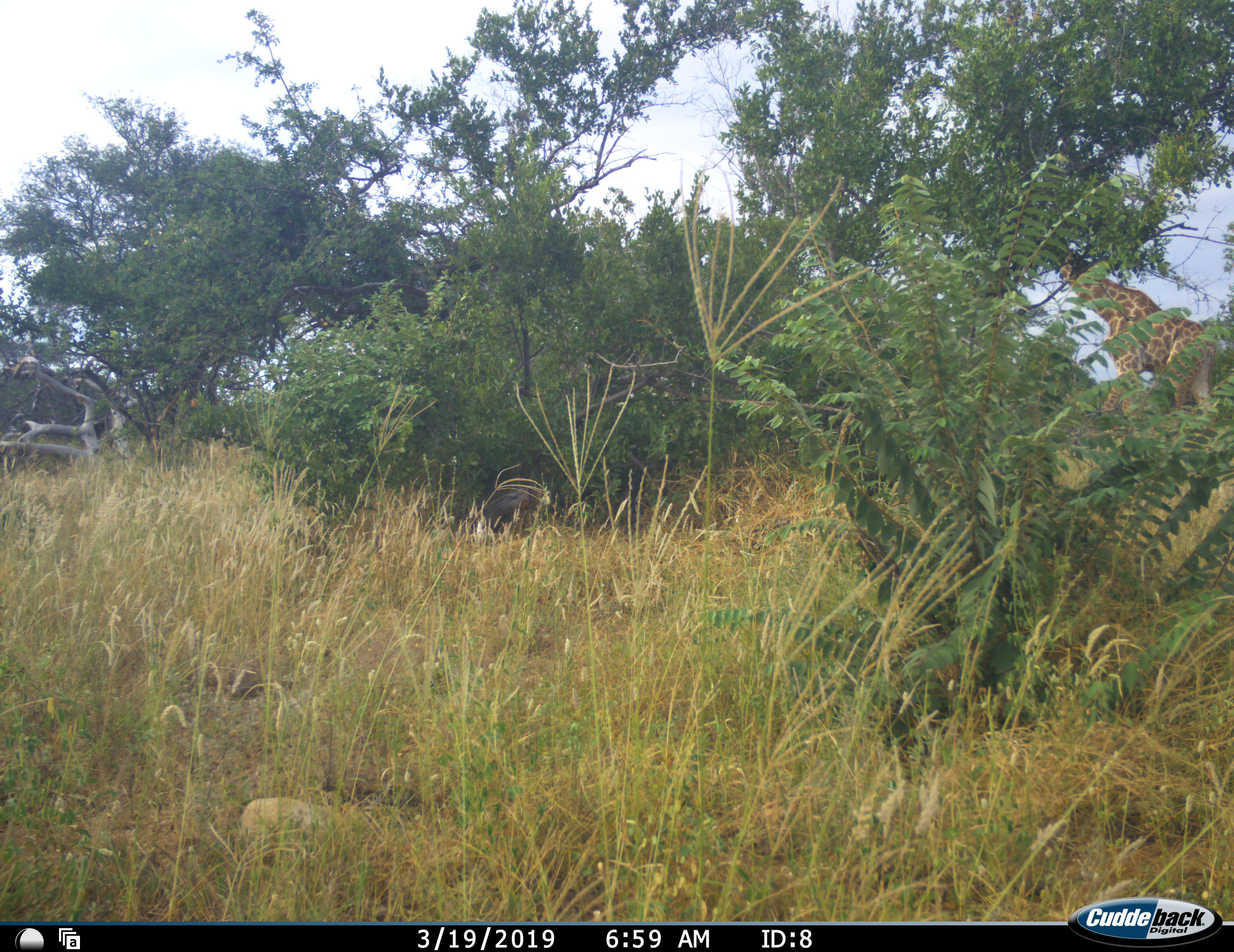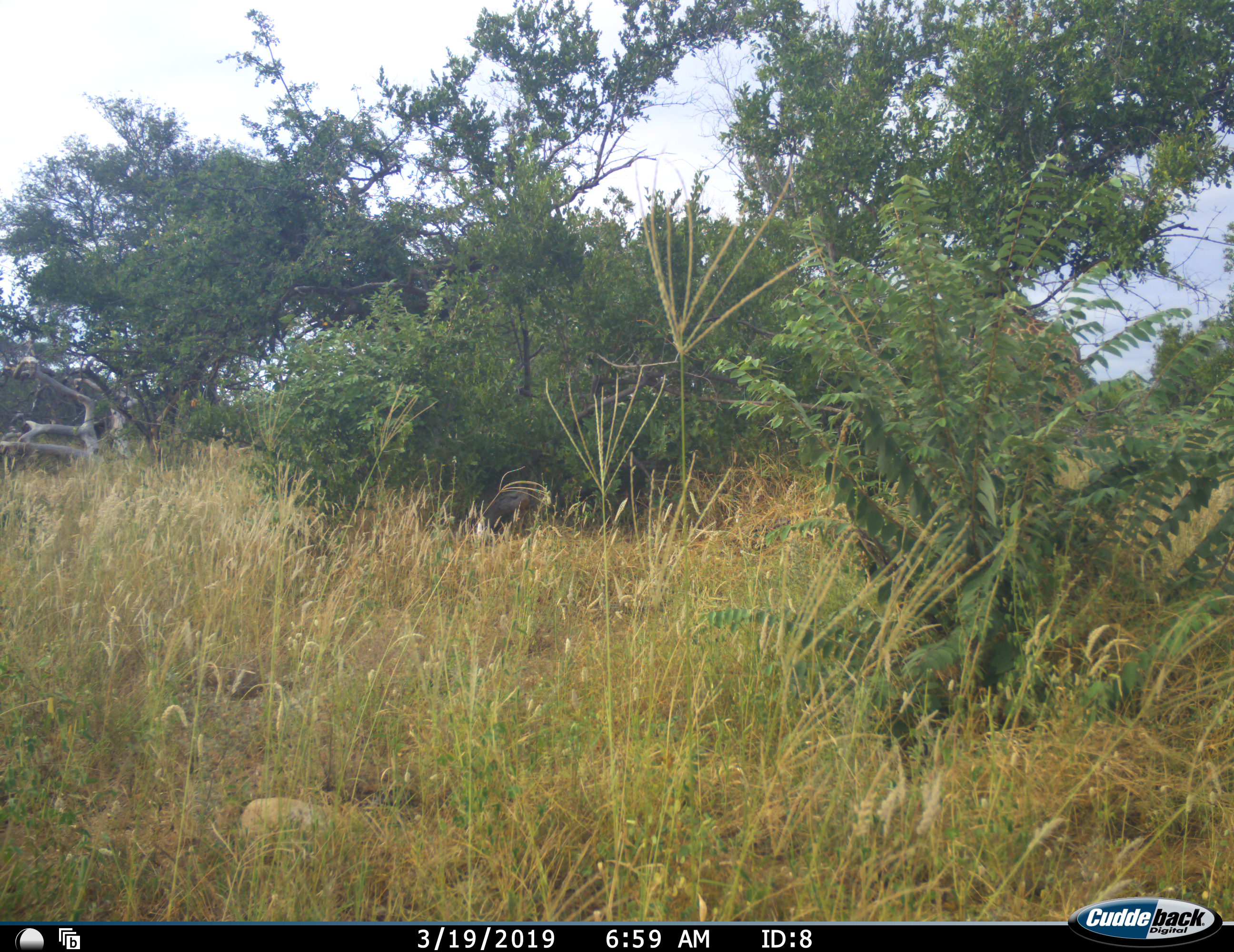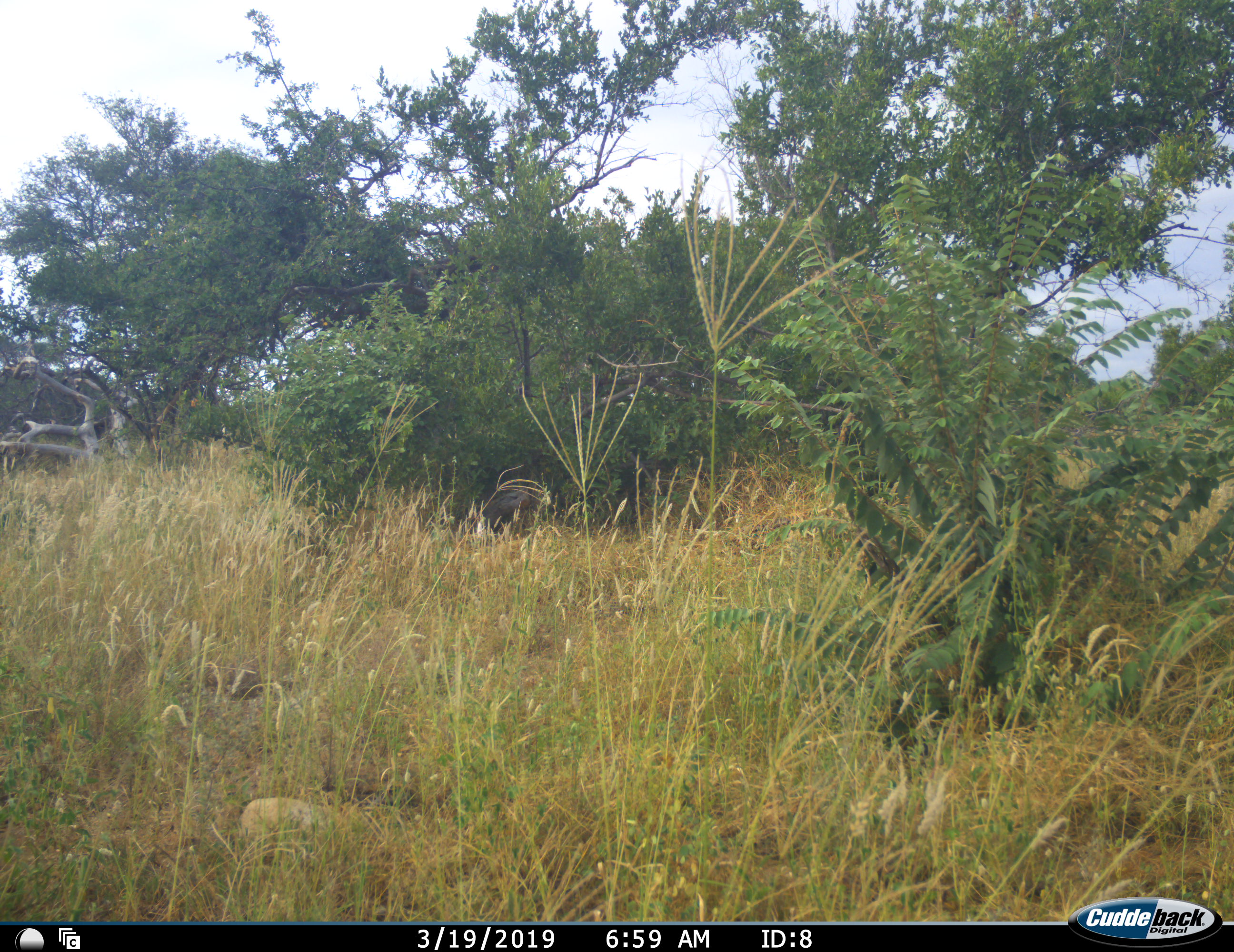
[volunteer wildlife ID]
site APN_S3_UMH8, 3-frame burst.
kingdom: Animalia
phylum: Chordata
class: Mammalia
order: Artiodactyla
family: Giraffidae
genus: Giraffa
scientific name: Giraffa camelopardalis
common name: giraffe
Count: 1.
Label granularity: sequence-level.